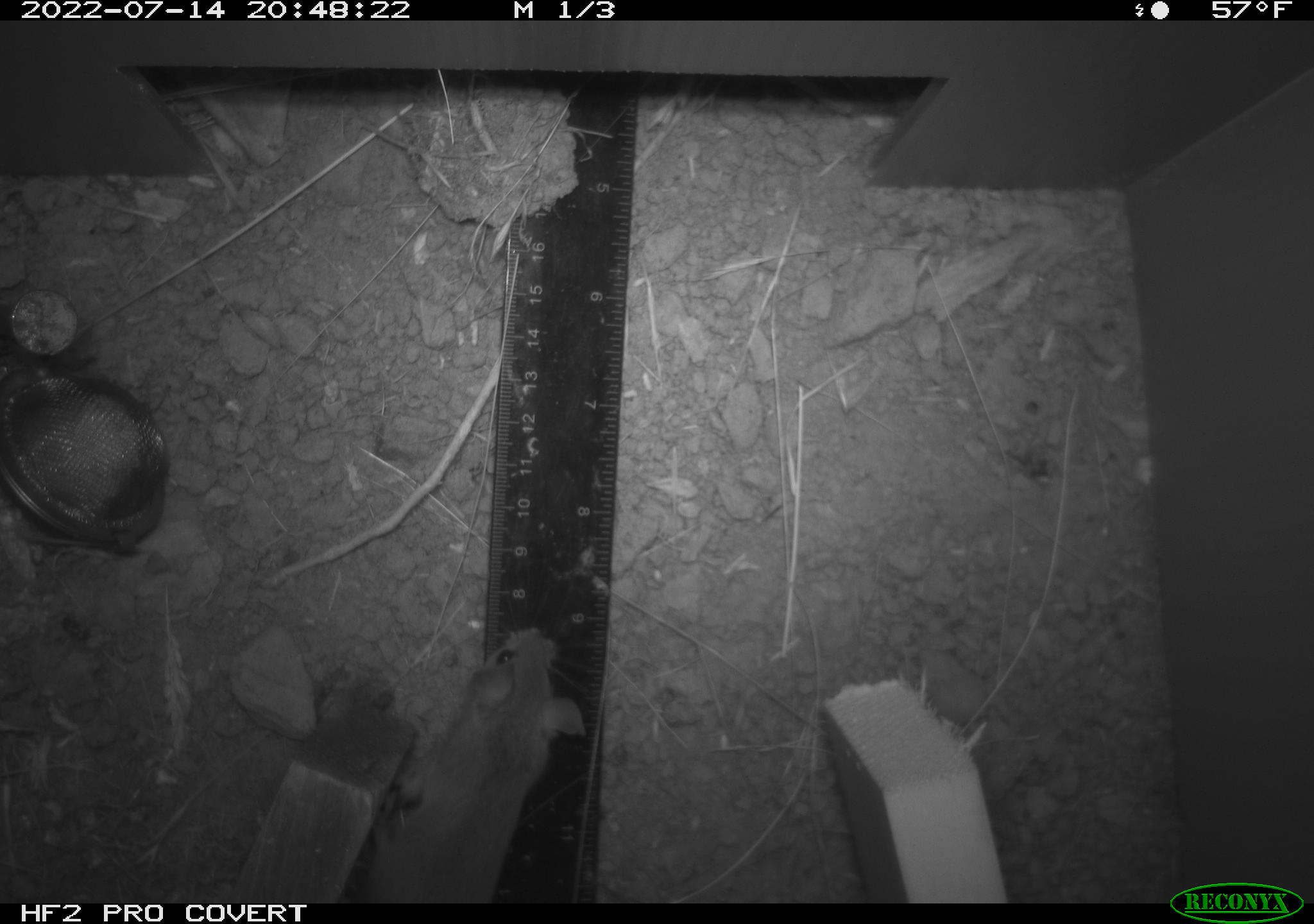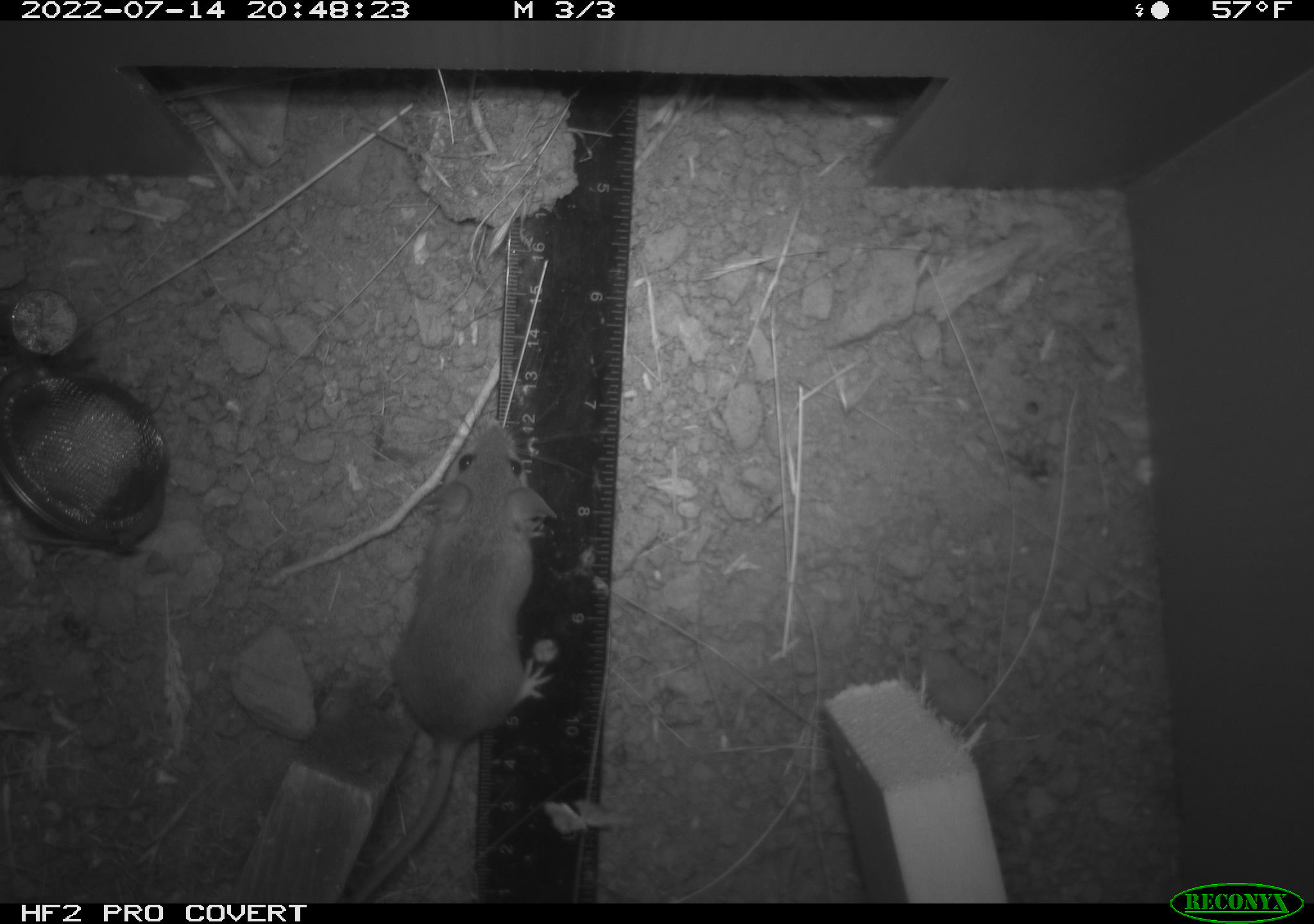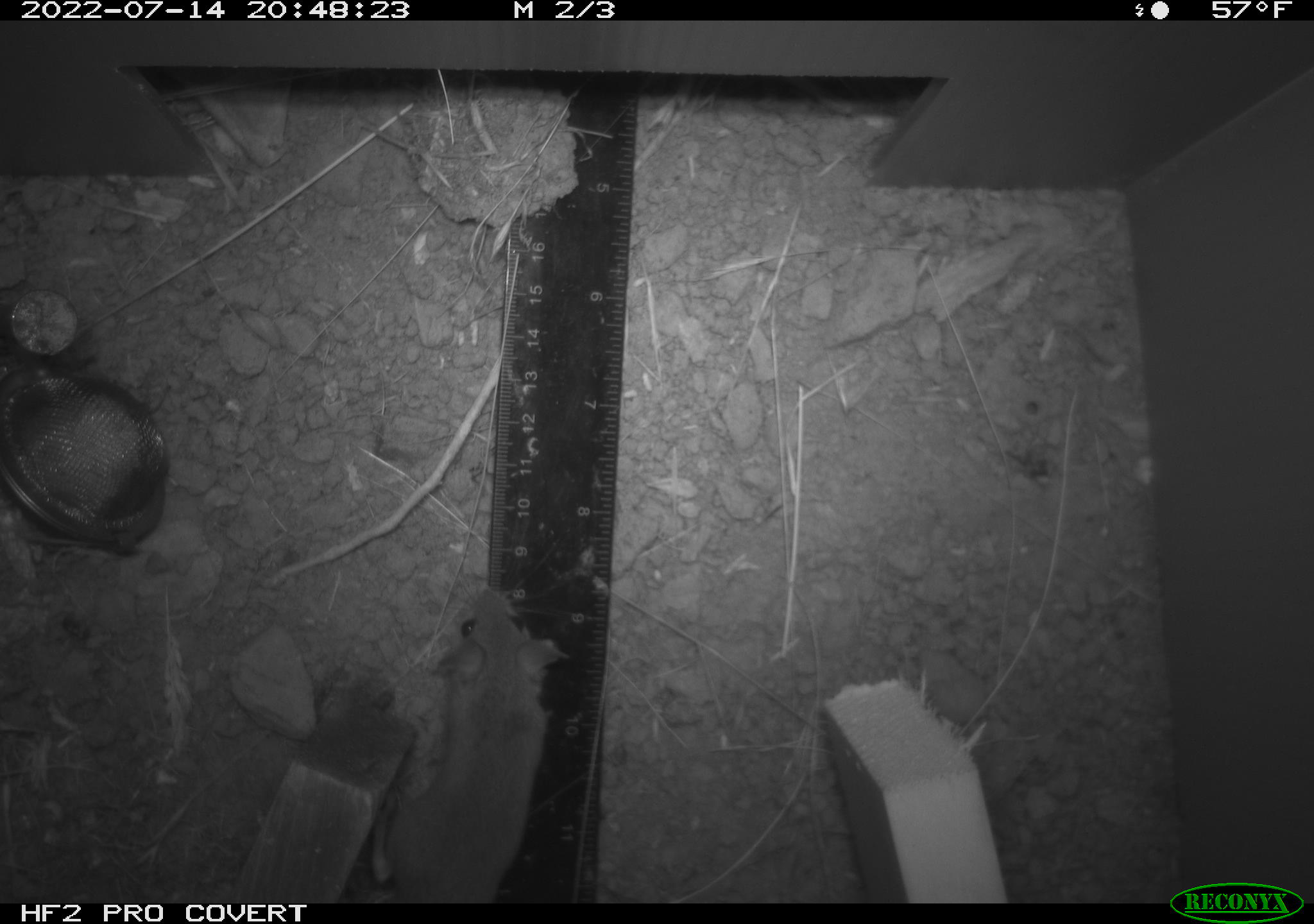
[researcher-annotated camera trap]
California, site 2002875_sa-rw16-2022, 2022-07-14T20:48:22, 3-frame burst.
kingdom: Animalia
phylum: Chordata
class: Mammalia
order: Rodentia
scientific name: Rodentia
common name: mouse species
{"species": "mouse species (Rodentia)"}